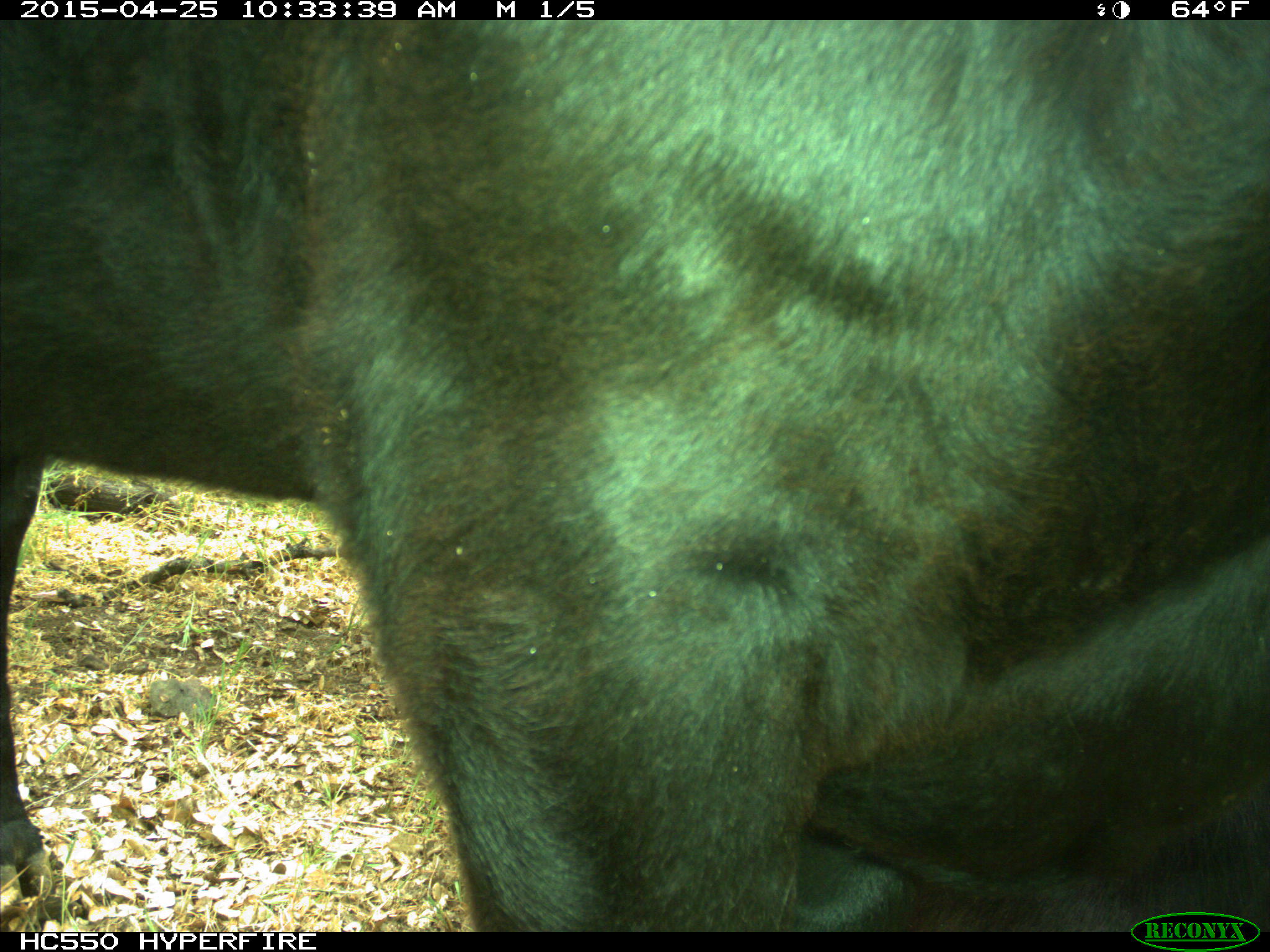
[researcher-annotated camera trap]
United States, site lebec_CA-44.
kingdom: Animalia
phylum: Chordata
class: Mammalia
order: Artiodactyla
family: Suidae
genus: Sus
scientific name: Sus scrofa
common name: wild boar